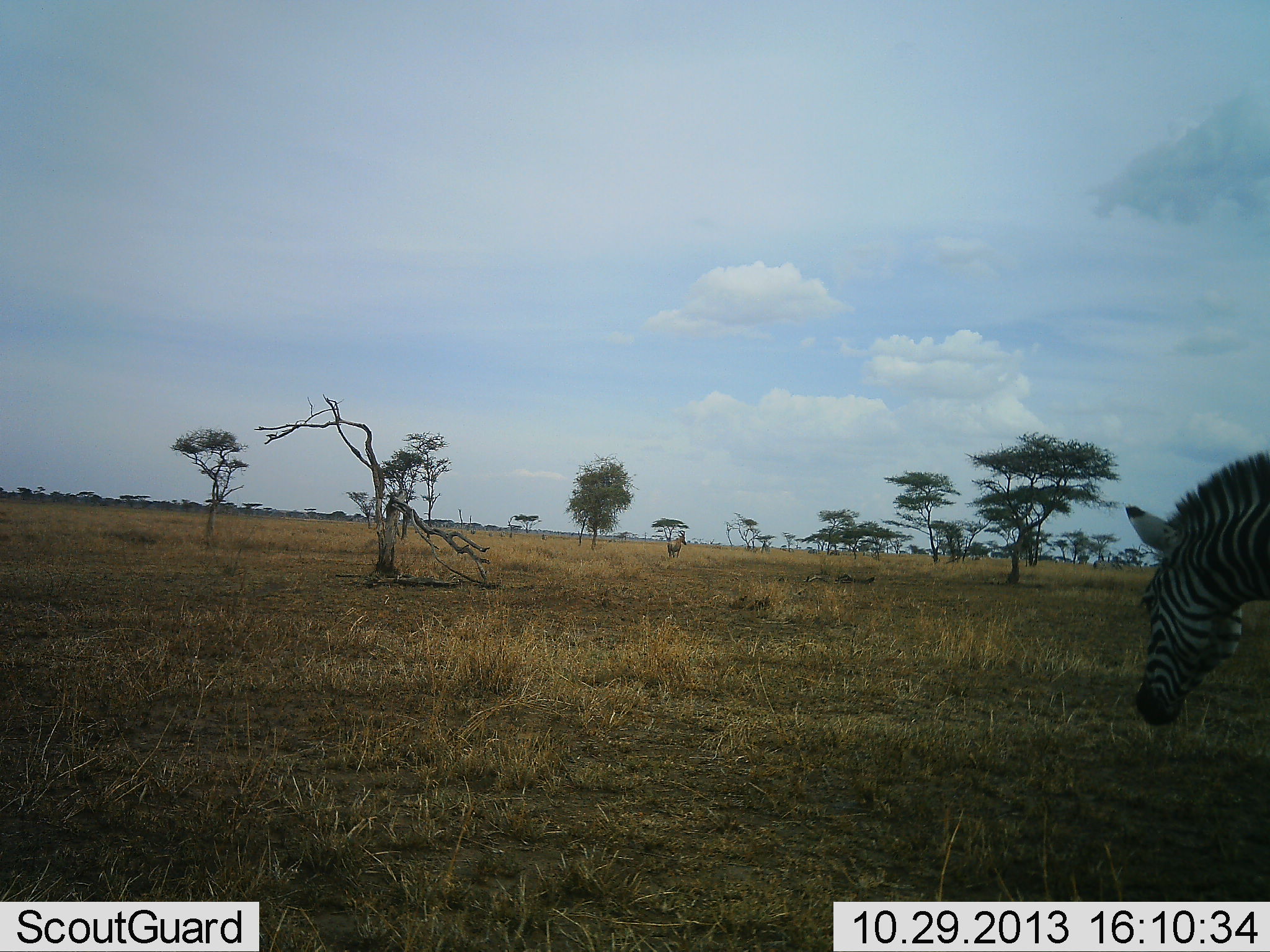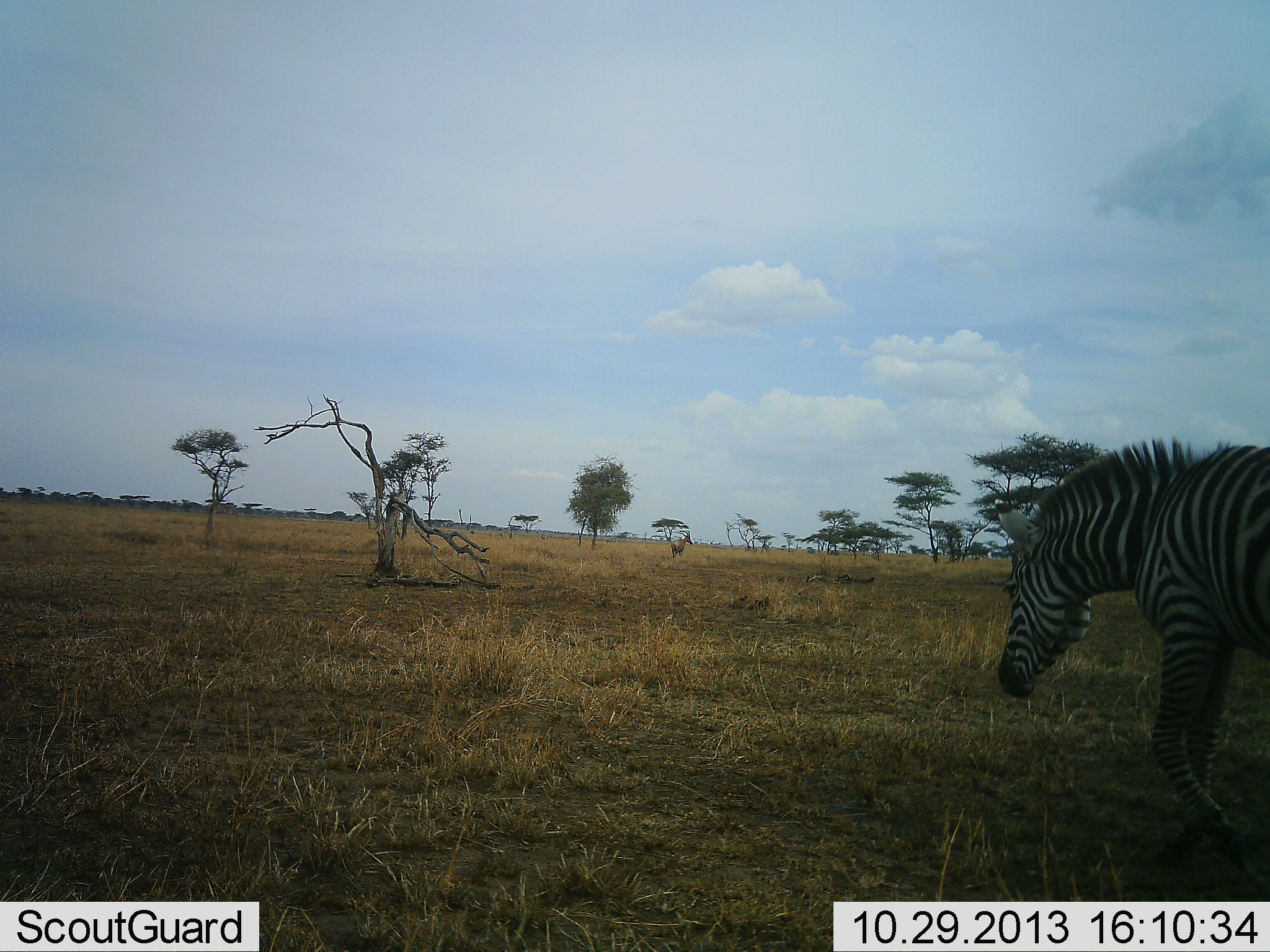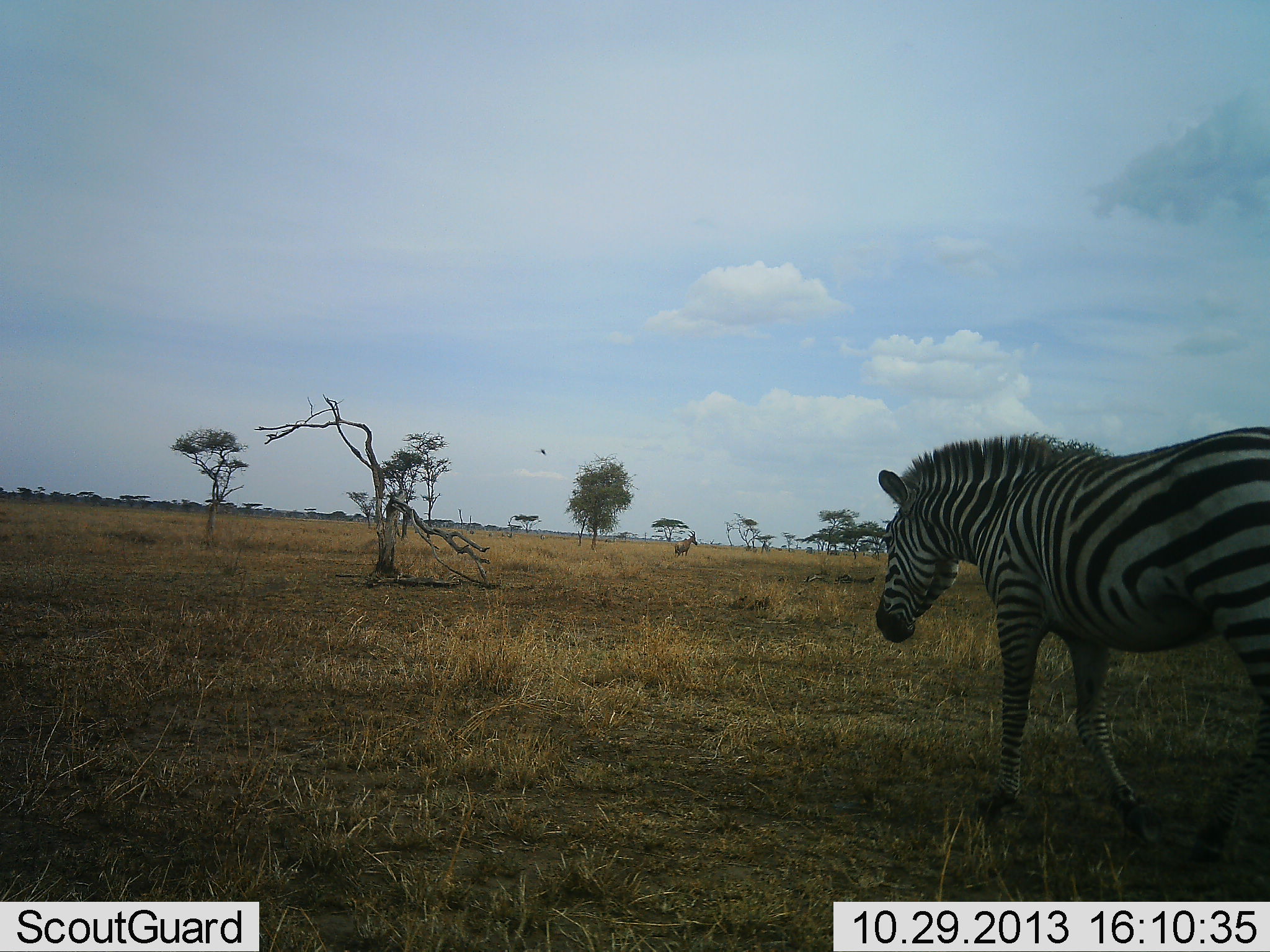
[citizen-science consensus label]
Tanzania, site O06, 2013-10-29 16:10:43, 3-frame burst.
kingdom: Animalia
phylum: Chordata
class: Mammalia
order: Artiodactyla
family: Bovidae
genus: Alcelaphus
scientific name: Alcelaphus buselaphus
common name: hartebeest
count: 1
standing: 64%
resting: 0%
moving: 36%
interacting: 7%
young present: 0%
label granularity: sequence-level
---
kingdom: Animalia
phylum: Chordata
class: Mammalia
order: Perissodactyla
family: Equidae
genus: Equus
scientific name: Equus quagga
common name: plains zebra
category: zebra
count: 1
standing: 6%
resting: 0%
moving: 100%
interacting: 0%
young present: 0%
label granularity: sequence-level